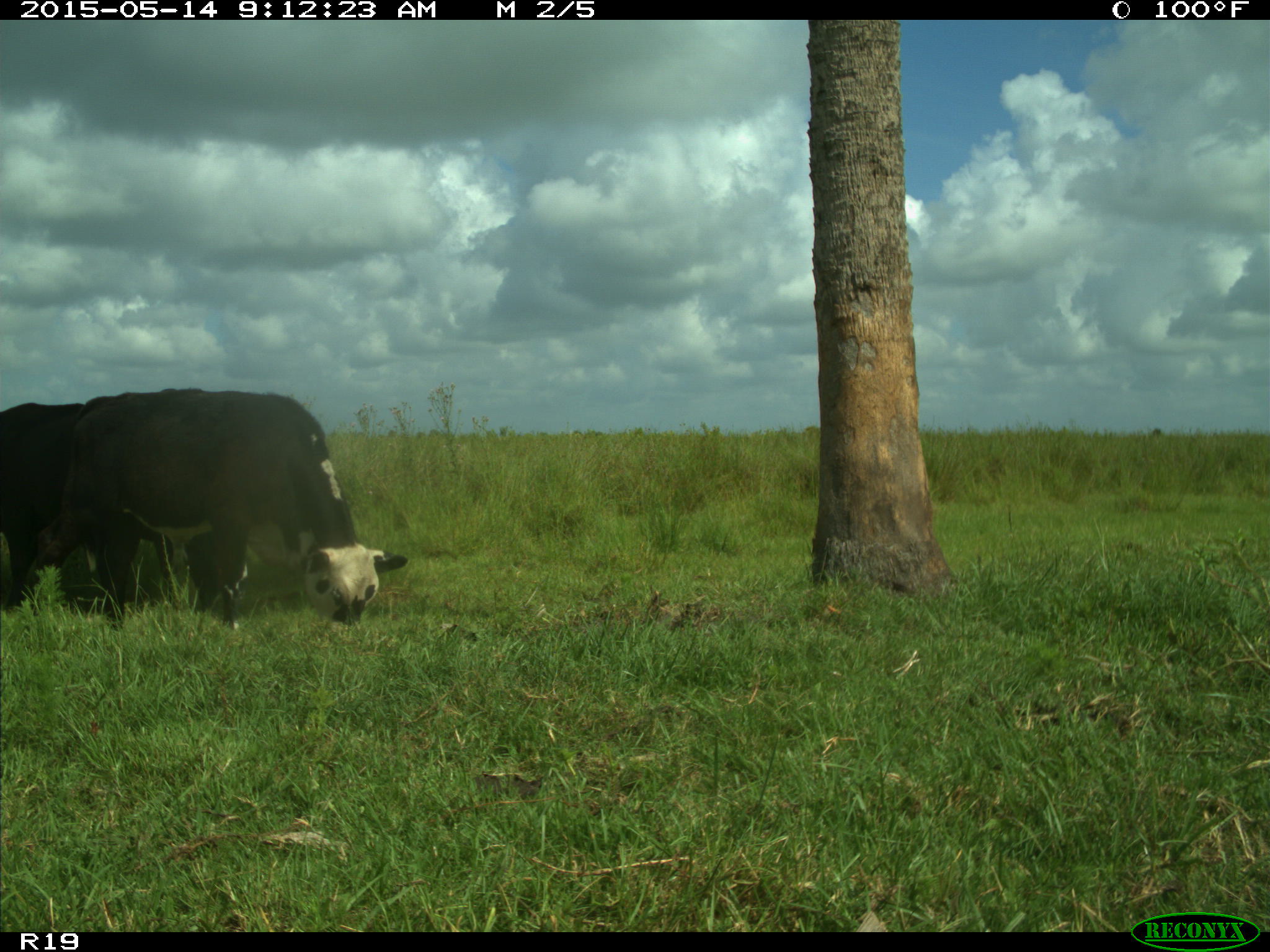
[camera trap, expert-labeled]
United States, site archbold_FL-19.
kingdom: Animalia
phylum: Chordata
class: Mammalia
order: Artiodactyla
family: Bovidae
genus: Bos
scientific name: Bos taurus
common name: domestic cow